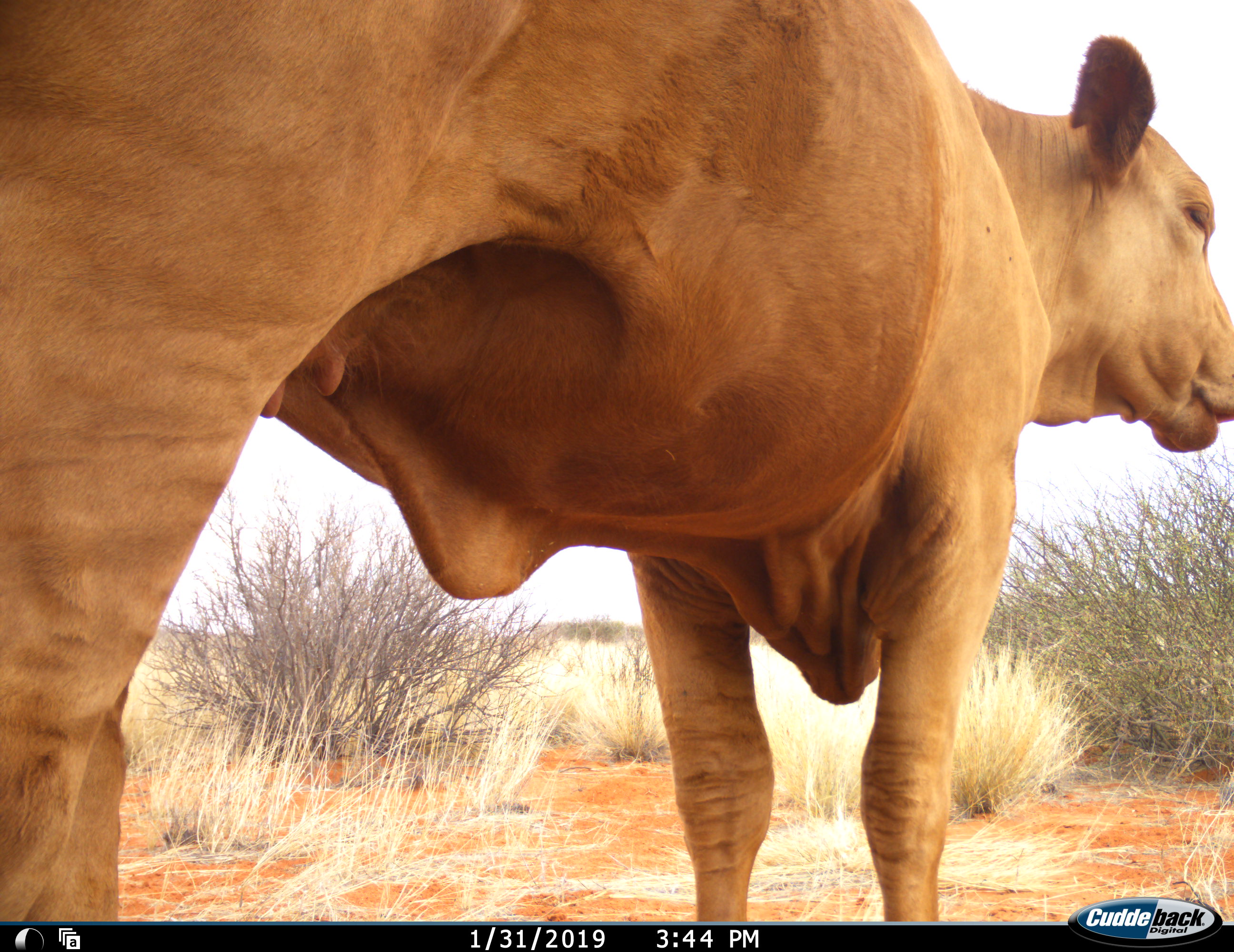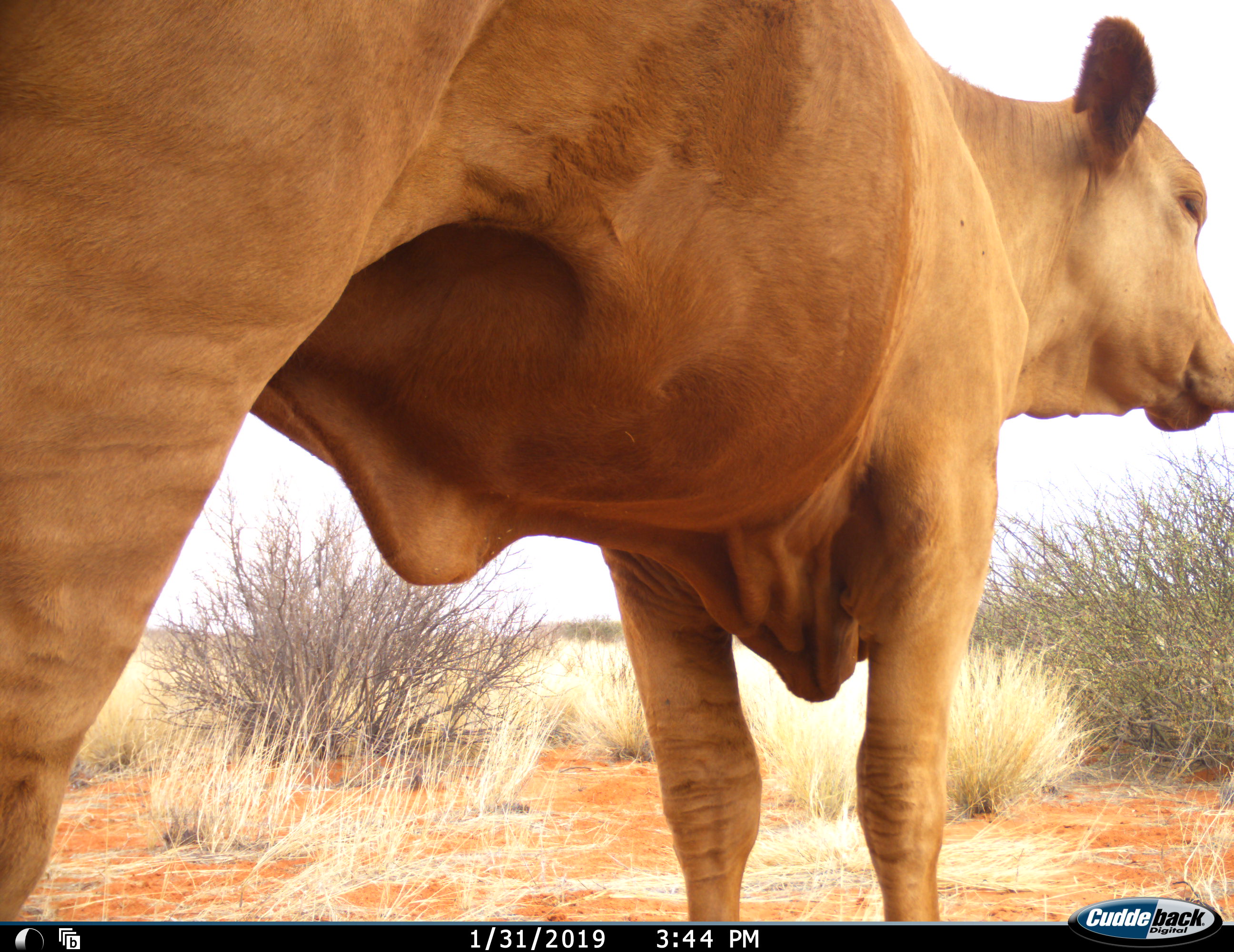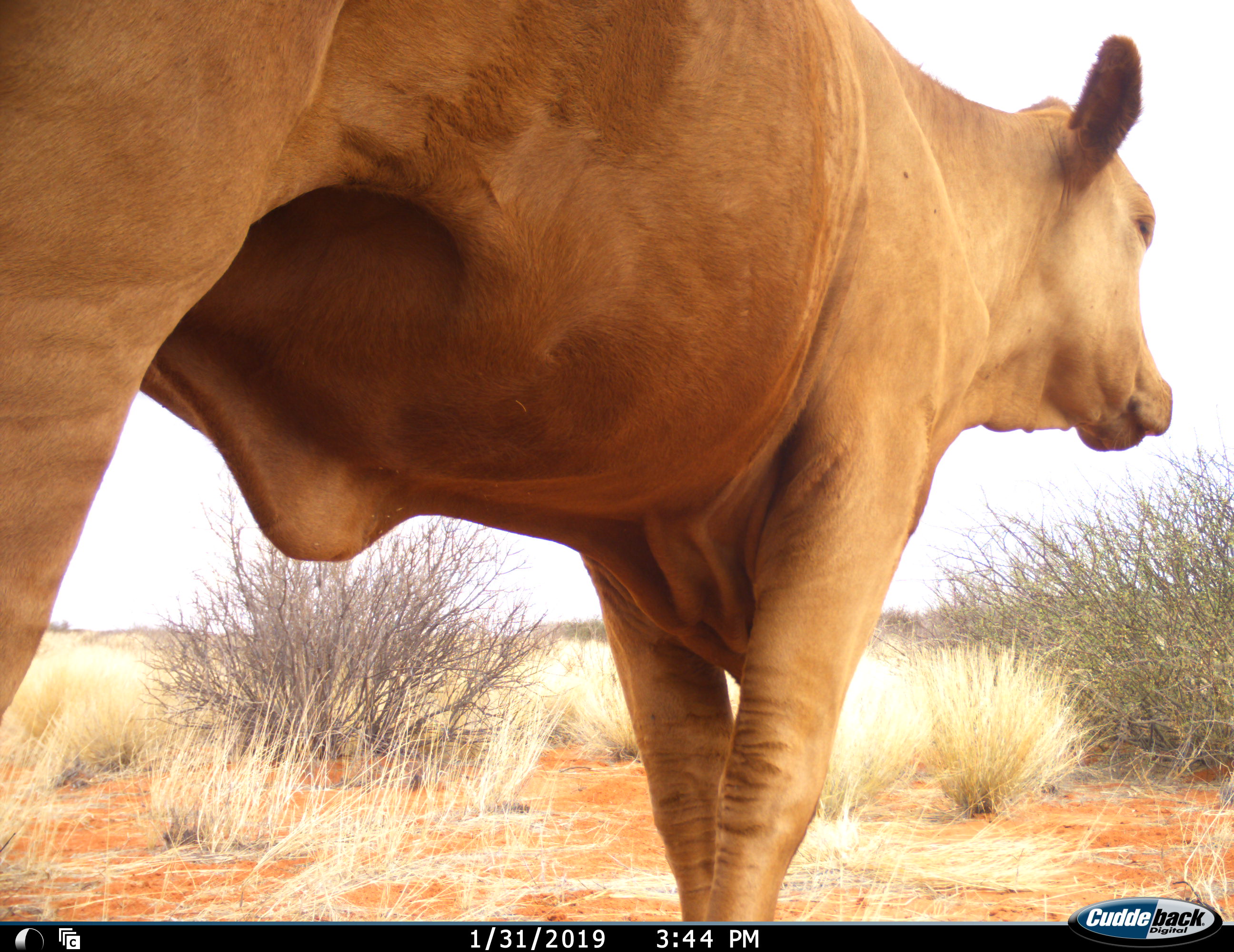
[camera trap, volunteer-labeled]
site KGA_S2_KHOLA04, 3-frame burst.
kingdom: Animalia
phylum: Chordata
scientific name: Vertebrata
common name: domestic animal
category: domesticanimal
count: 1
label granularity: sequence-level